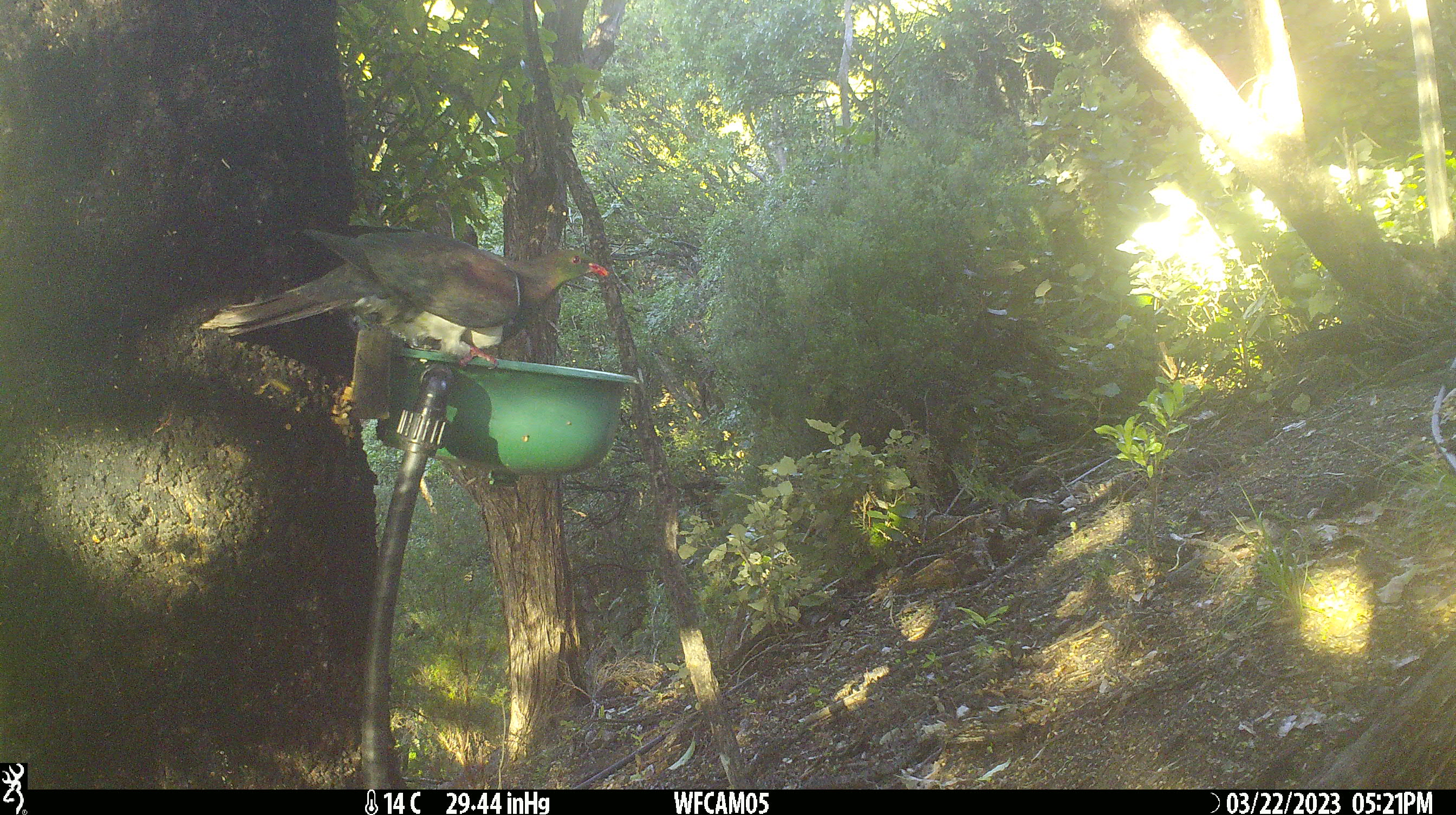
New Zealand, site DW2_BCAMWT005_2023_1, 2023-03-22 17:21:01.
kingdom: Animalia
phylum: Chordata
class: Aves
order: Columbiformes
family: Columbidae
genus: Hemiphaga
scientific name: Hemiphaga novaeseelandiae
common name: new zealand pigeon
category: kereru